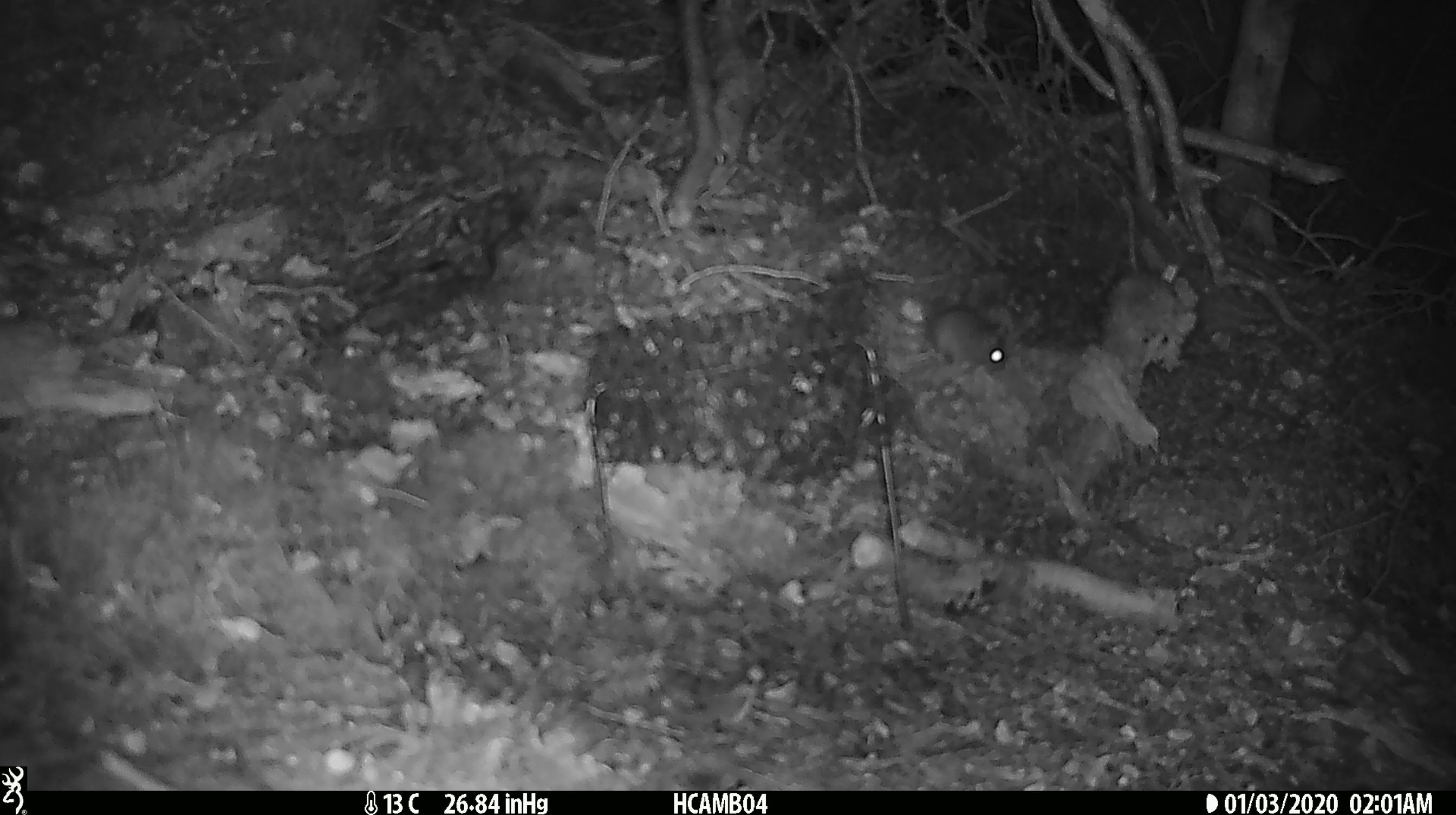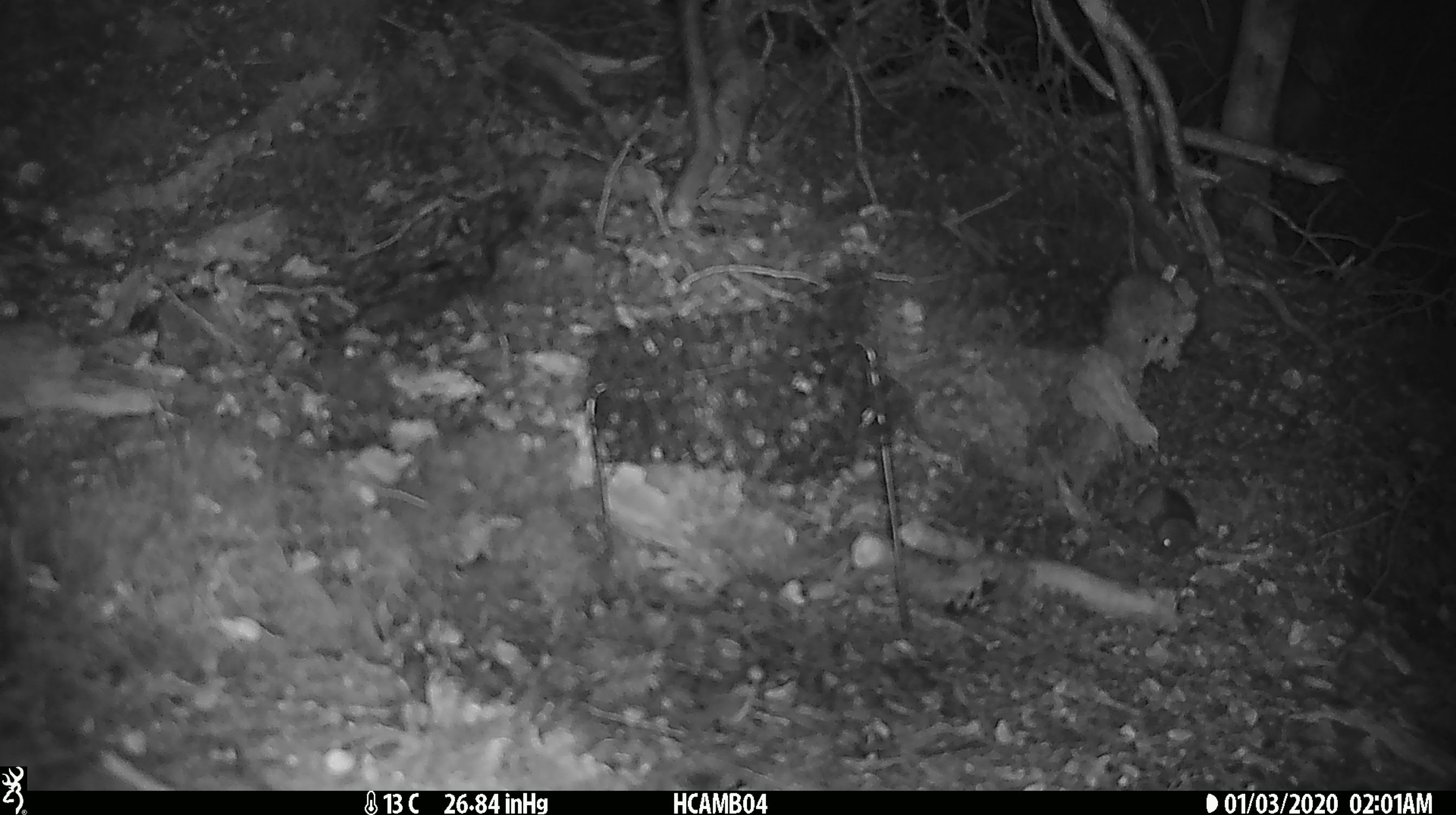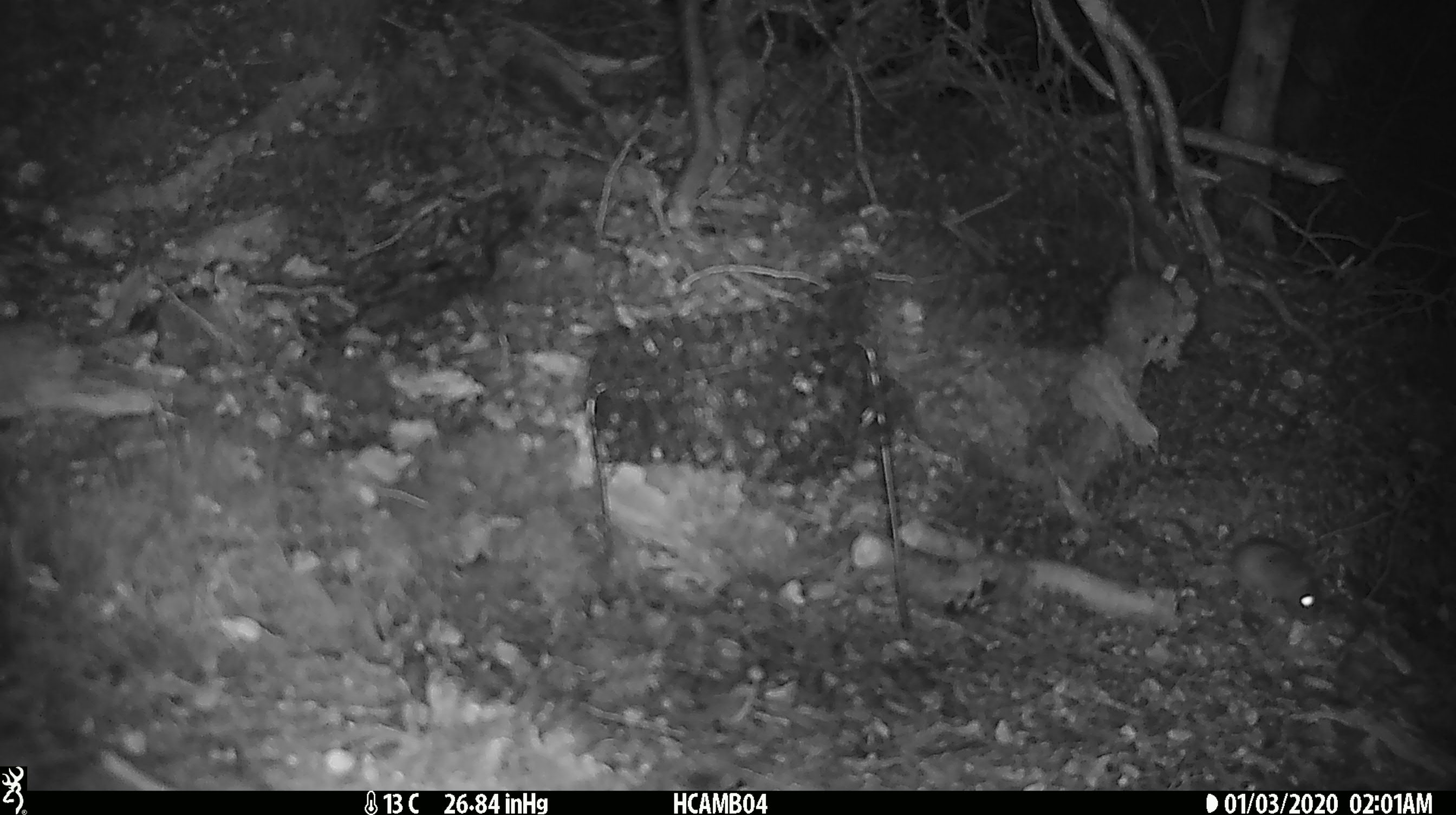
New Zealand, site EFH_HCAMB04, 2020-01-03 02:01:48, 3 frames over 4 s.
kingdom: Animalia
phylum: Chordata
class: Mammalia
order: Rodentia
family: Muridae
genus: Mus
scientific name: Mus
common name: mouse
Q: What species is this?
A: Mouse (Mus).